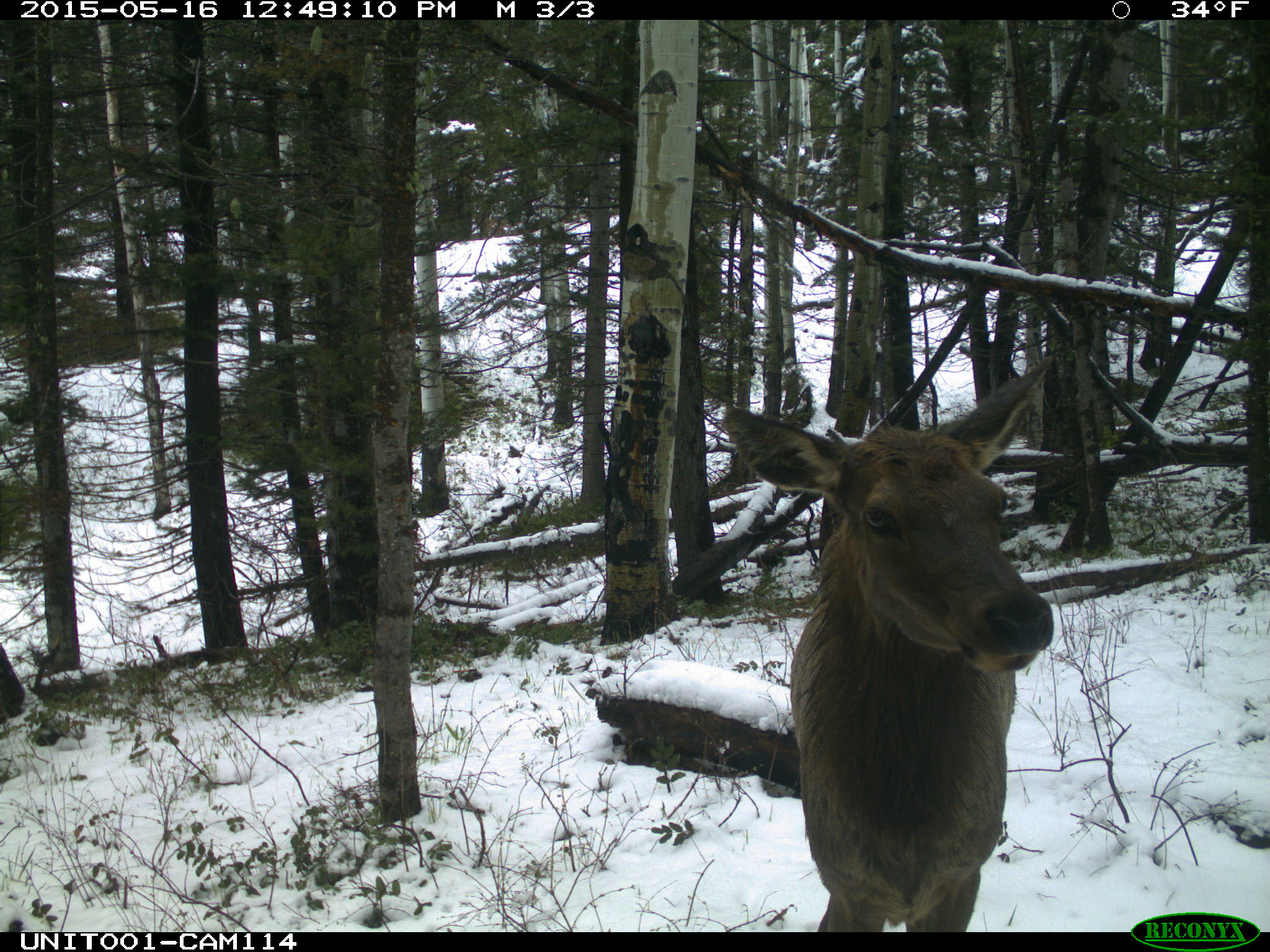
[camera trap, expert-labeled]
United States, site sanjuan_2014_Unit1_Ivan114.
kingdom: Animalia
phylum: Chordata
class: Mammalia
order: Artiodactyla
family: Cervidae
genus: Cervus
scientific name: Cervus elaphus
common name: red deer